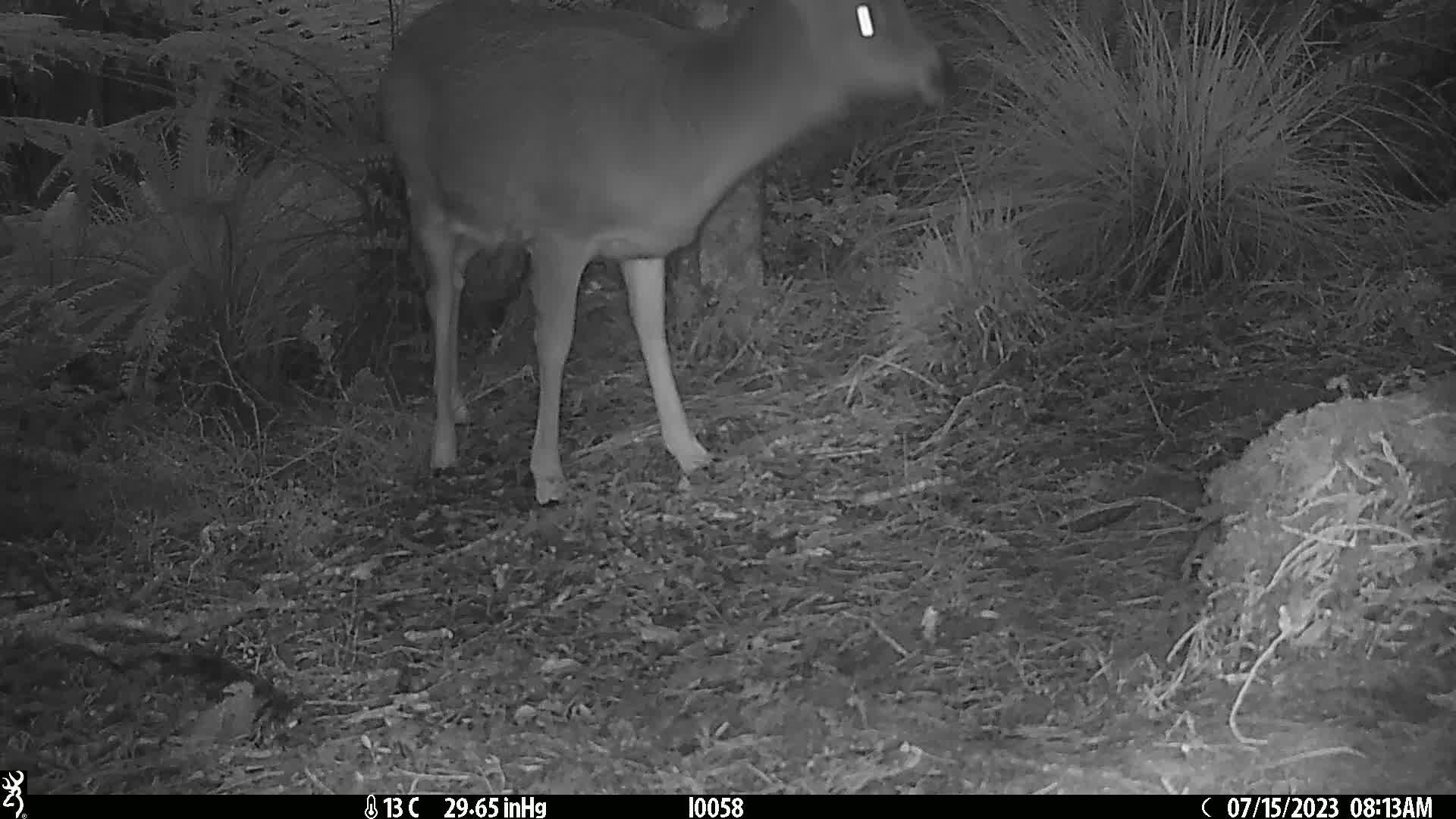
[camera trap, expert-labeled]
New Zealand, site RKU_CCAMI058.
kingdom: Animalia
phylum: Chordata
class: Mammalia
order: Artiodactyla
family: Cervidae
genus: Odocoileus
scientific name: Odocoileus virginianus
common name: white-tailed deer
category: white tailed deer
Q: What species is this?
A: White tailed deer (white-tailed deer) (Odocoileus virginianus).